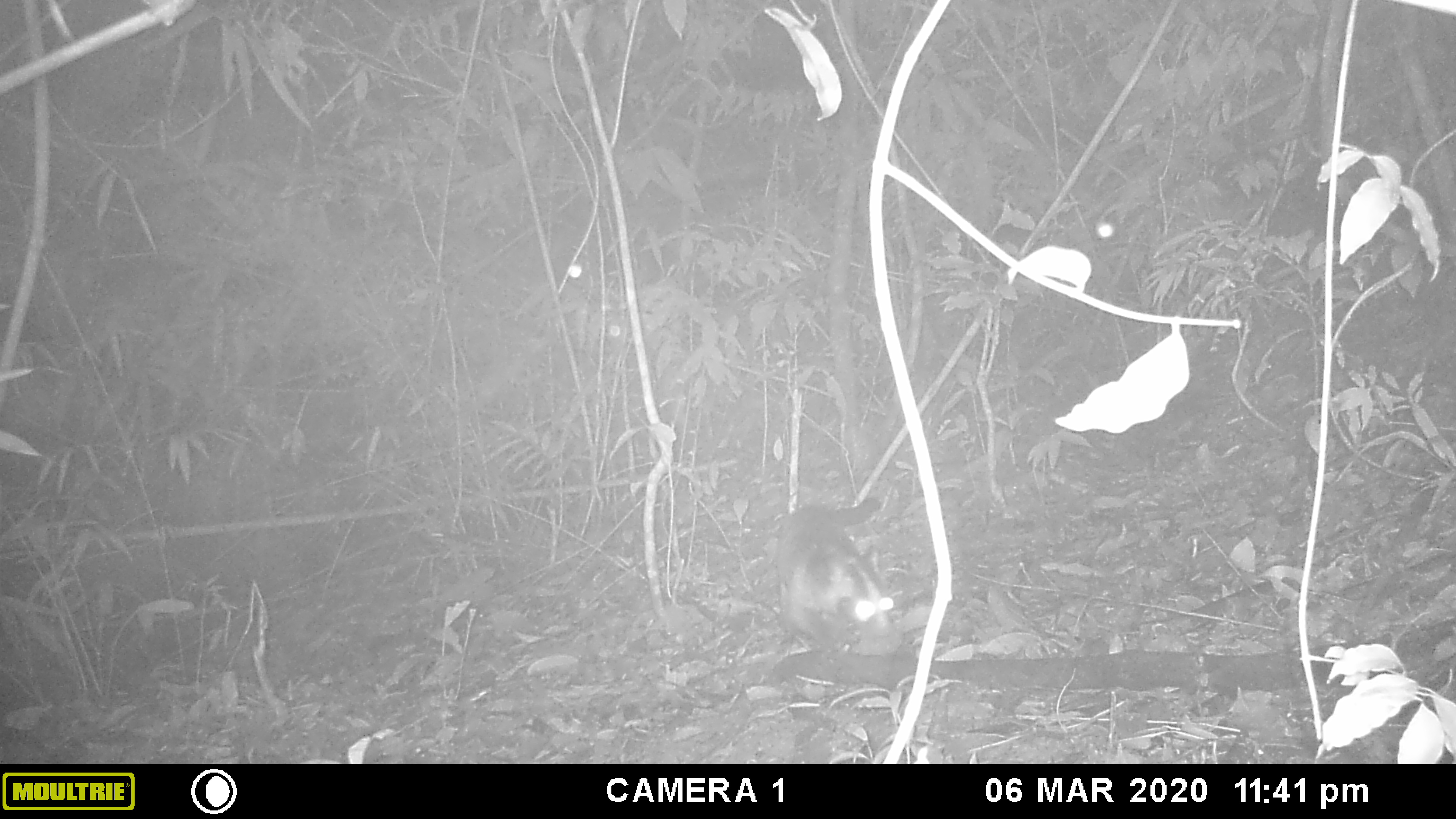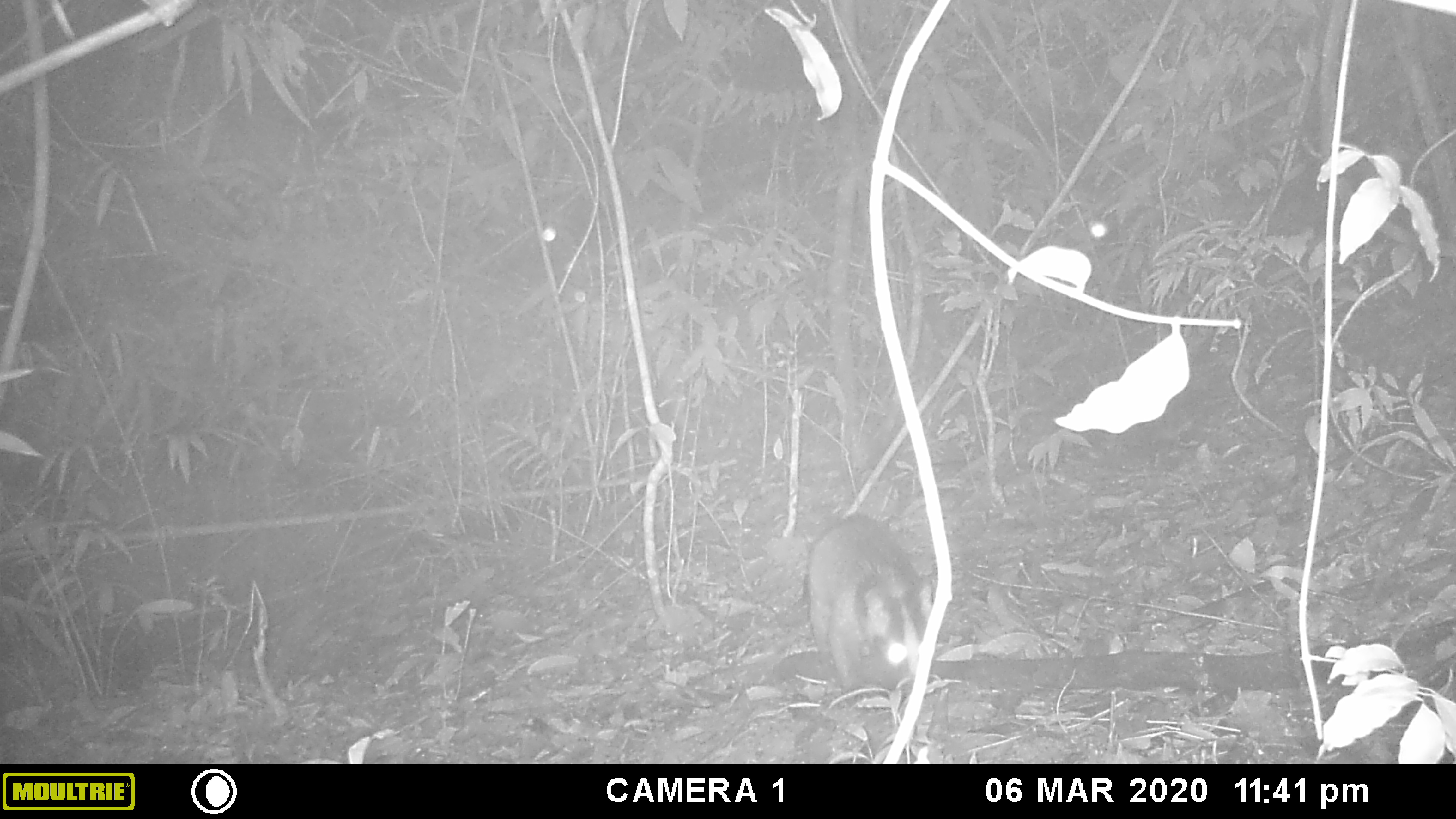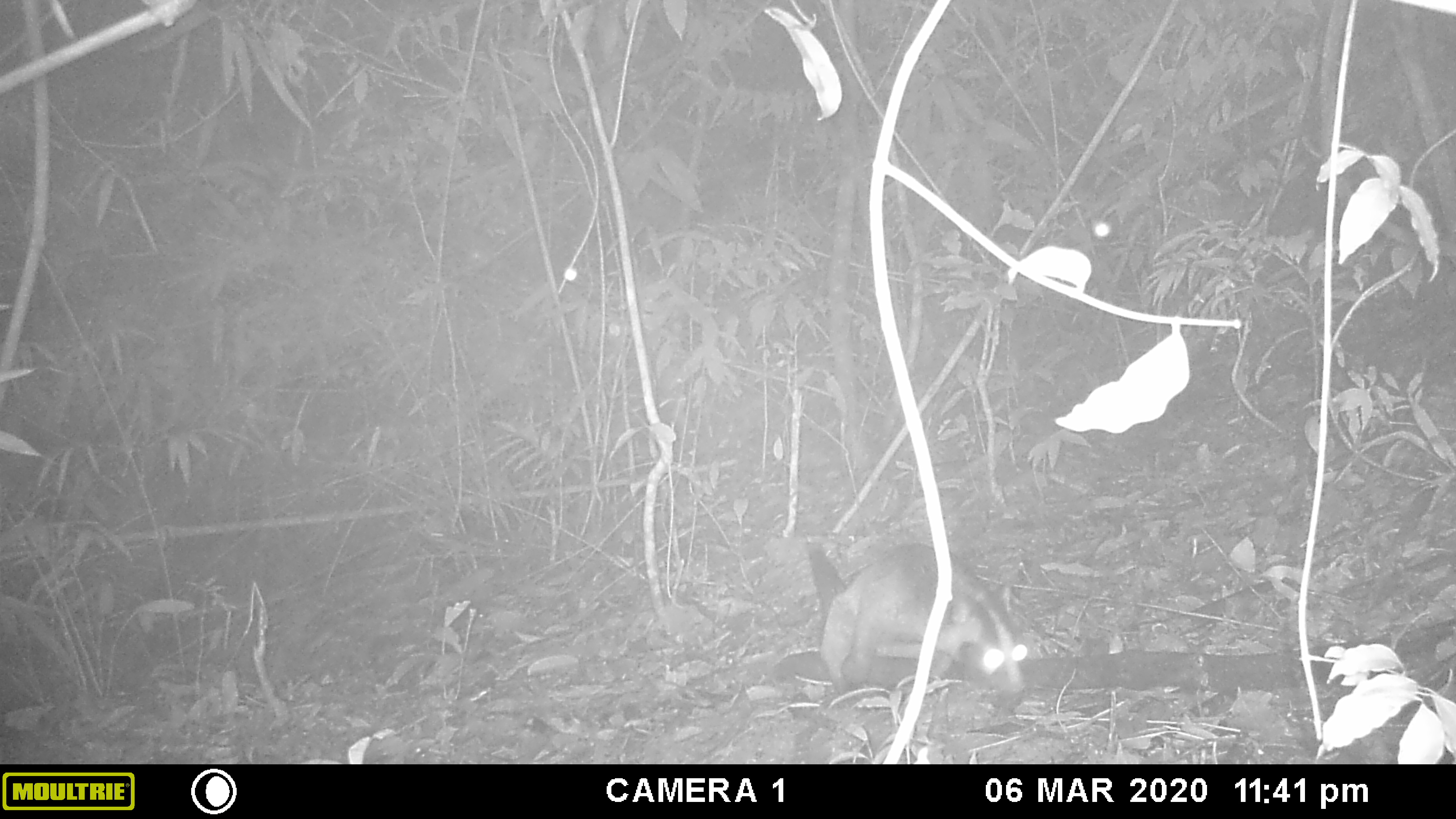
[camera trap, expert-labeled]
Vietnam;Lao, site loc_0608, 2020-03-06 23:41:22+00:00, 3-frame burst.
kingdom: Animalia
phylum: Chordata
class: Mammalia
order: Carnivora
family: Viverridae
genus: Paguma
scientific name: Paguma larvata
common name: masked palm civet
Masked palm civet (Paguma larvata). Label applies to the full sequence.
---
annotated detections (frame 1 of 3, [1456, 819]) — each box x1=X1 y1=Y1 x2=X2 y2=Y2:
masked palm civet: x1=775 y1=496 x2=896 y2=658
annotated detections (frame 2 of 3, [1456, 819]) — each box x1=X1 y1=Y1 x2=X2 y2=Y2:
masked palm civet: x1=803 y1=511 x2=933 y2=700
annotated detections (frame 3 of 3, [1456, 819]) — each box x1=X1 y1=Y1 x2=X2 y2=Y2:
masked palm civet: x1=806 y1=539 x2=1029 y2=696